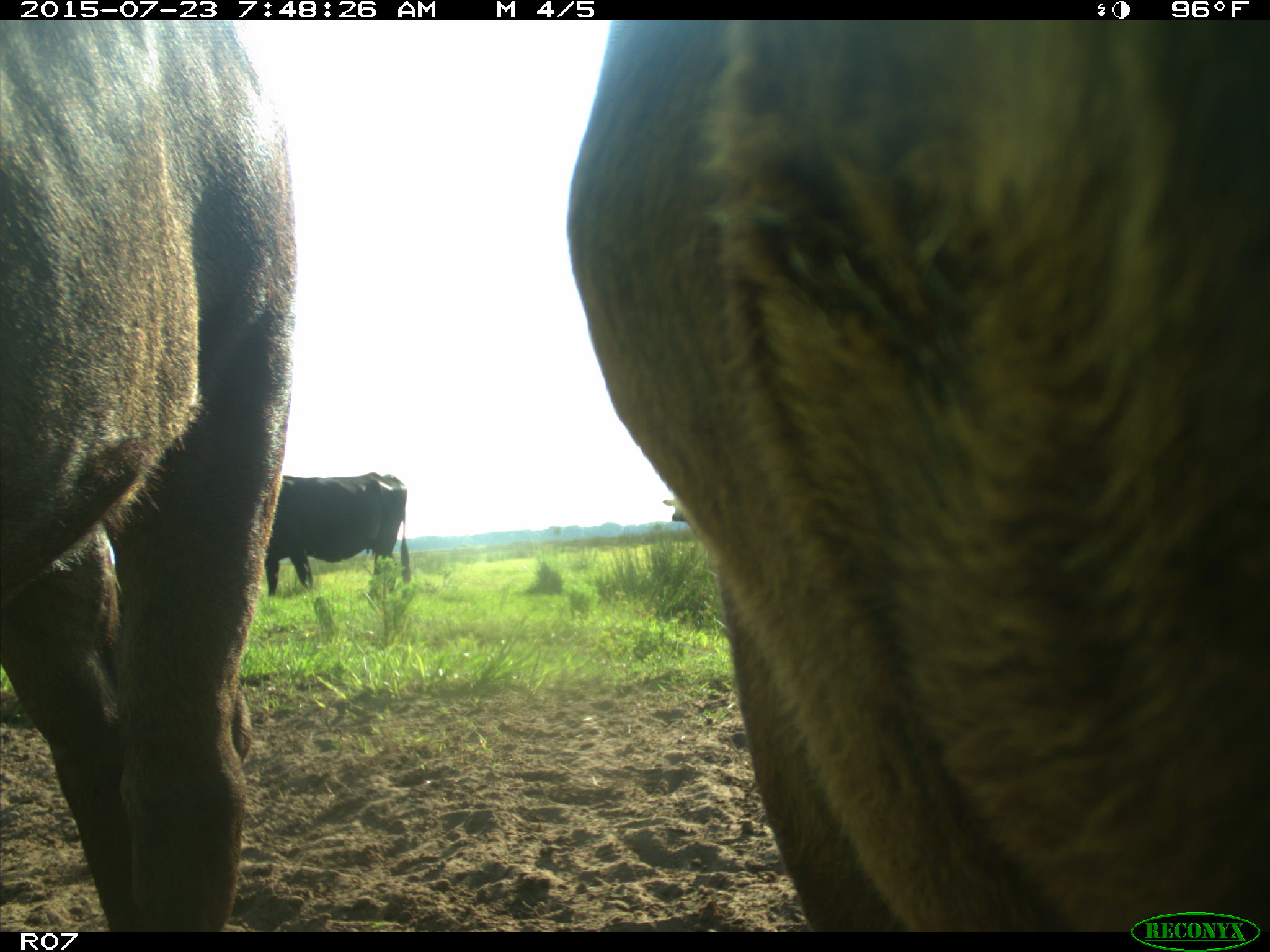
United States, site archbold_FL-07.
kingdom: Animalia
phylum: Chordata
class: Mammalia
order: Artiodactyla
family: Bovidae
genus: Bos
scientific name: Bos taurus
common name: domestic cow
Bos taurus (domestic cow).